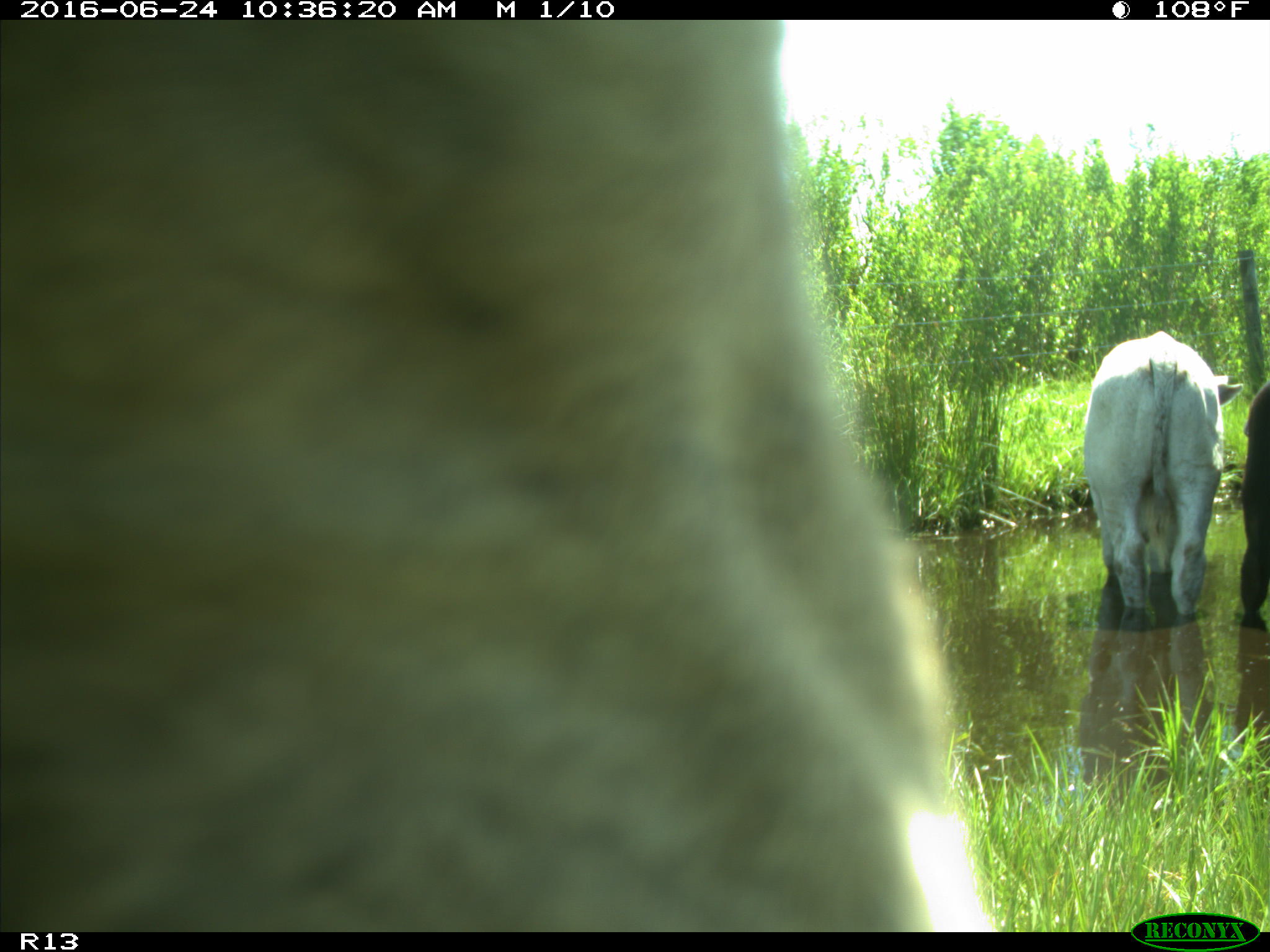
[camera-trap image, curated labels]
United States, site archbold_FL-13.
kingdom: Animalia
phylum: Chordata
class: Mammalia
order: Artiodactyla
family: Bovidae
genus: Bos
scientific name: Bos taurus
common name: domestic cow